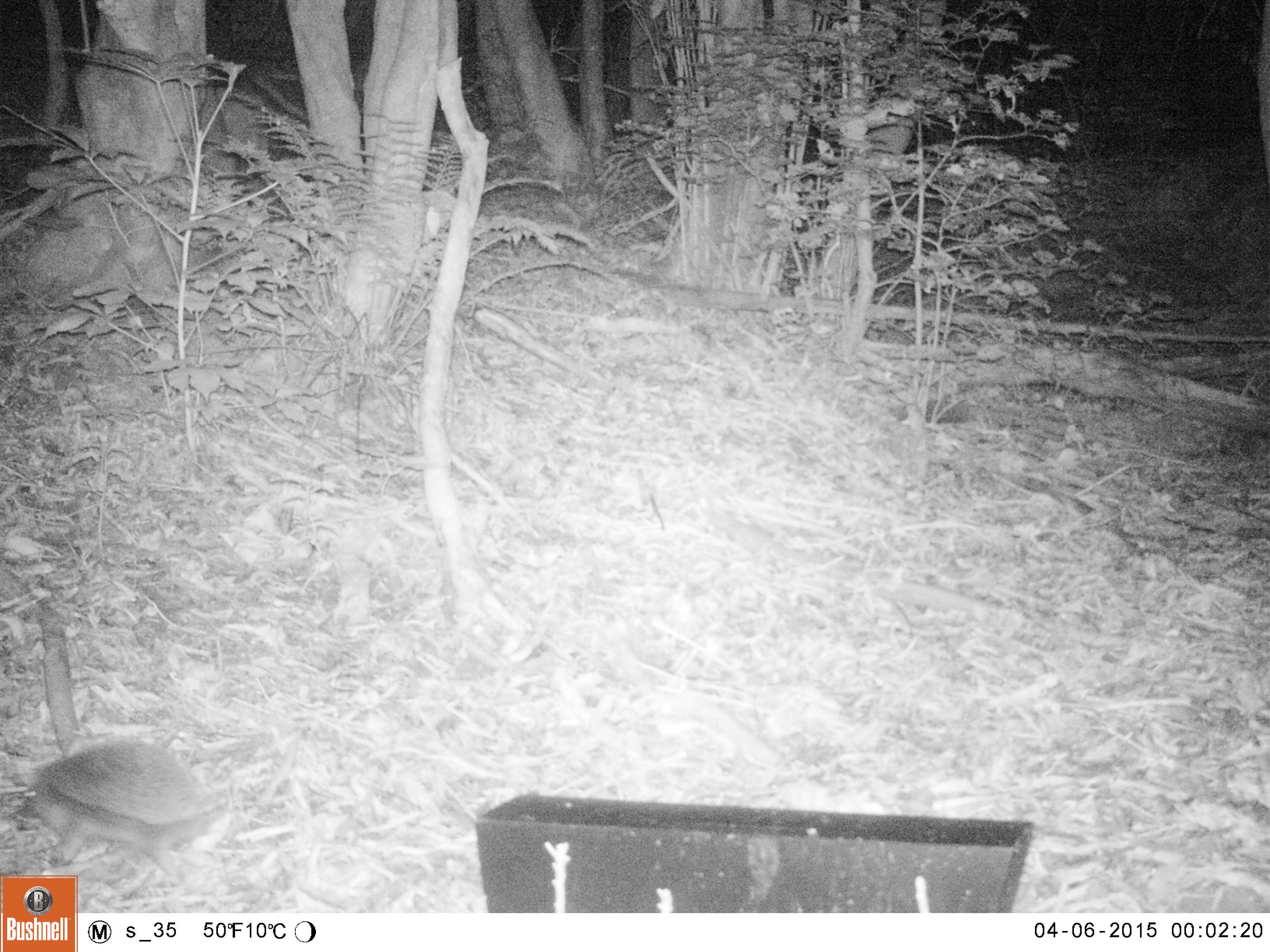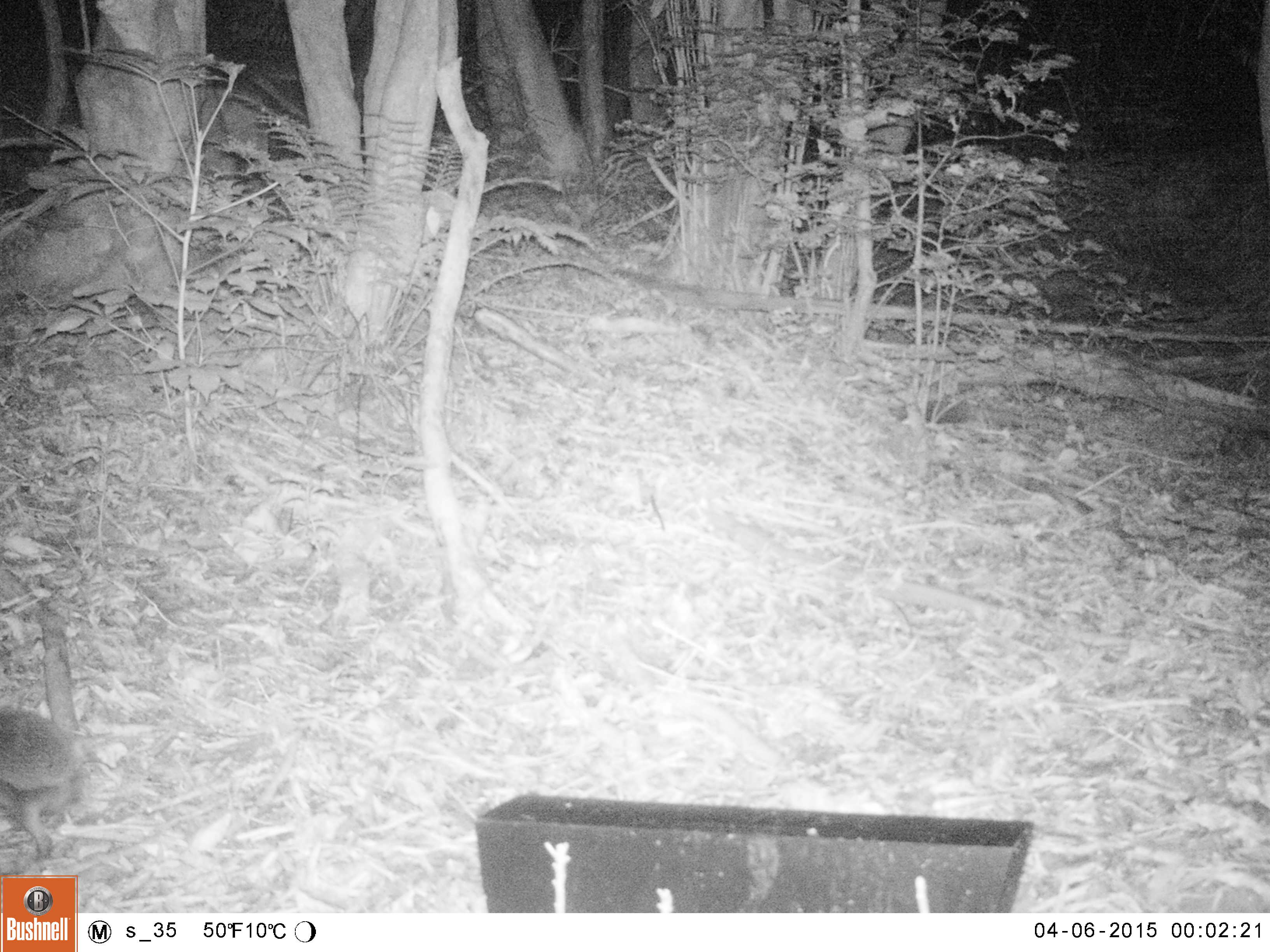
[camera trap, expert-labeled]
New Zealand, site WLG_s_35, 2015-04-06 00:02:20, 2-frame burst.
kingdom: Animalia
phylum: Chordata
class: Mammalia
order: Eulipotyphla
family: Erinaceidae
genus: Erinaceus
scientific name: Erinaceus europaeus europaeus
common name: european hedgehog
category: hedgehog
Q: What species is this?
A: Hedgehog (european hedgehog) (Erinaceus europaeus europaeus).